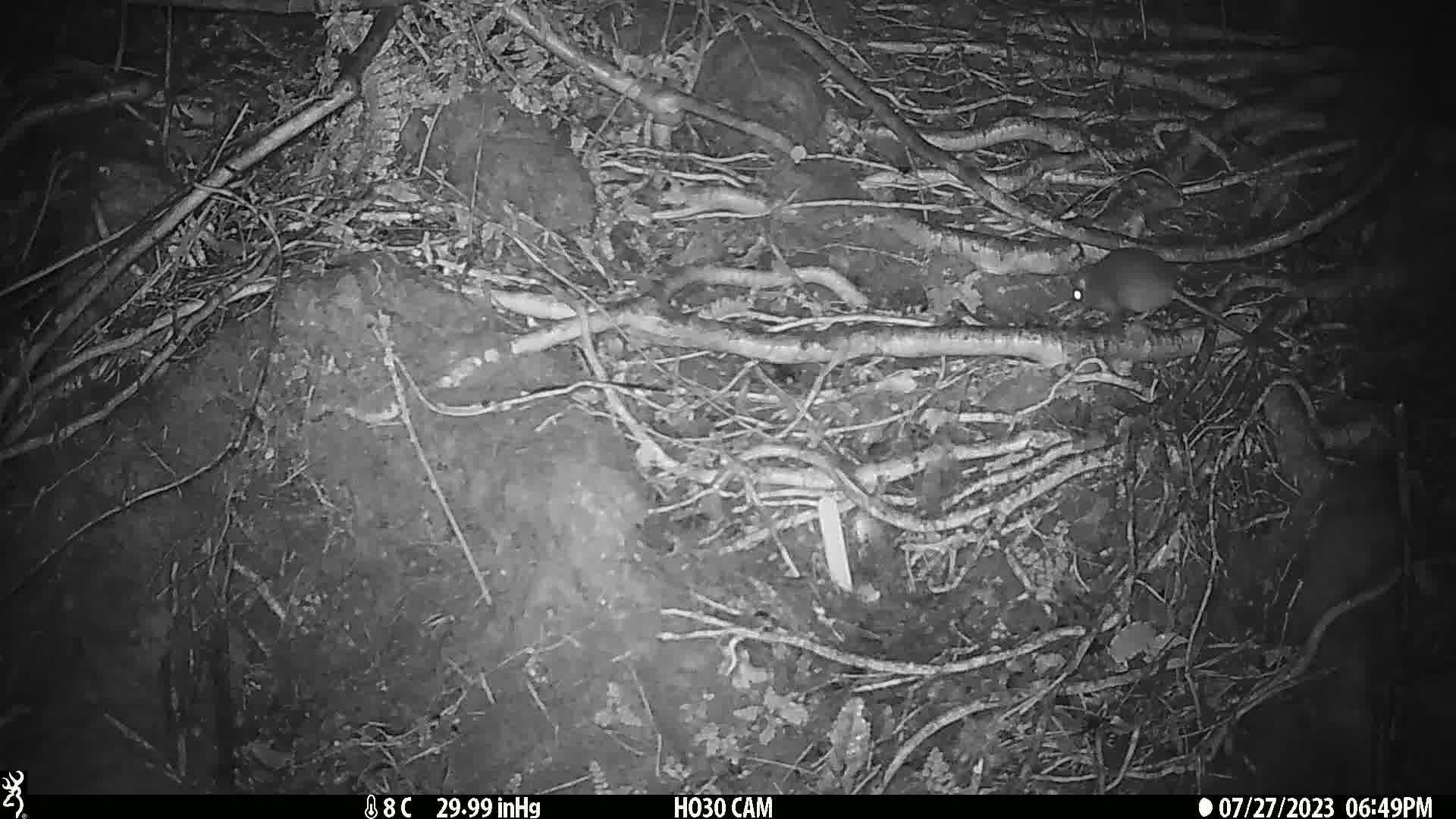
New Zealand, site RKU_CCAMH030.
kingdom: Animalia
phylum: Chordata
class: Mammalia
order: Rodentia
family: Muridae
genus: Rattus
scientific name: Rattus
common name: rat